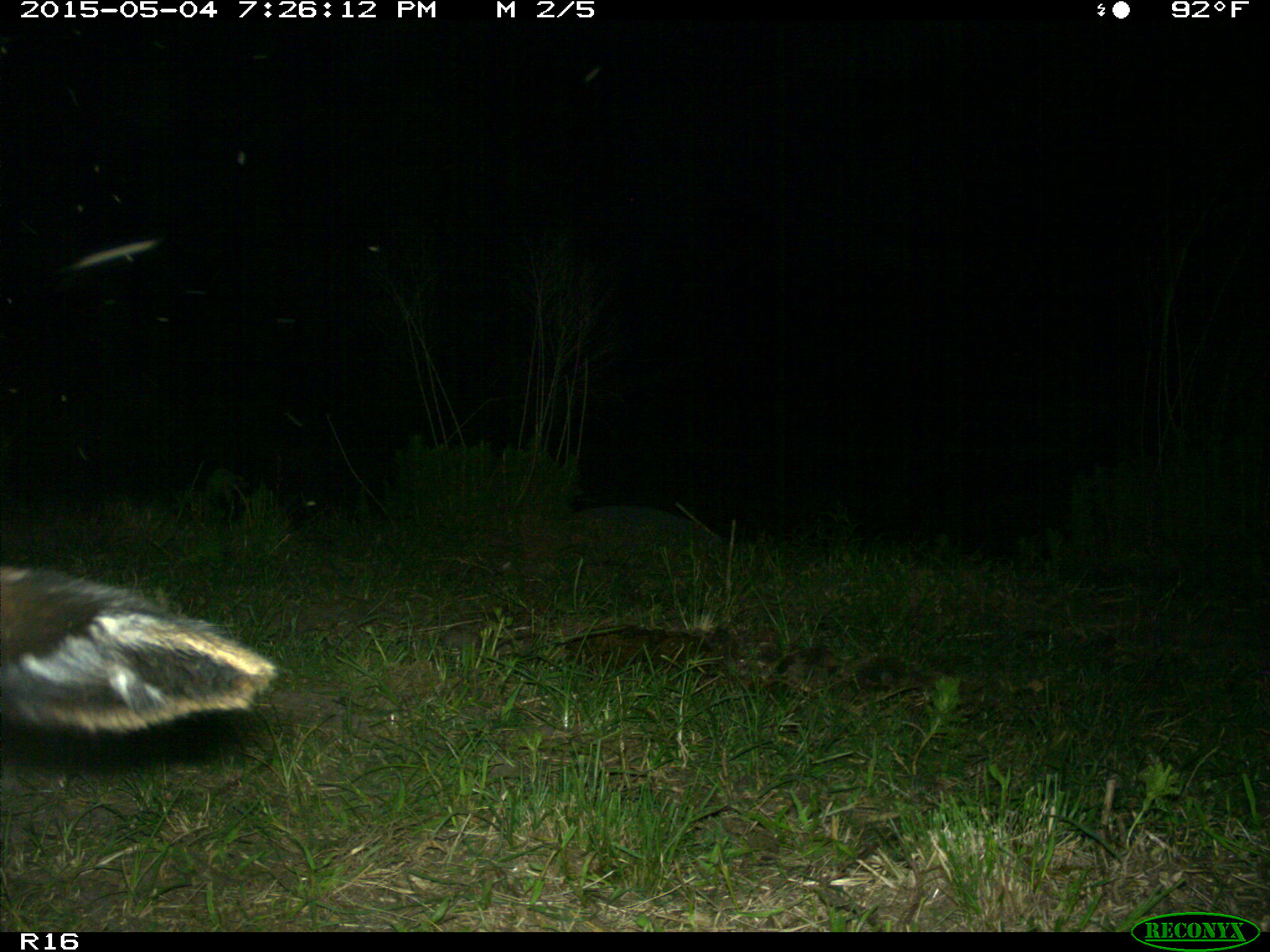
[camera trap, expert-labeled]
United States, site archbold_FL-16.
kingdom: Animalia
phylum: Chordata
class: Mammalia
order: Artiodactyla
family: Bovidae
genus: Bos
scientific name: Bos taurus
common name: domestic cow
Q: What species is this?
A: Bos taurus (domestic cow).